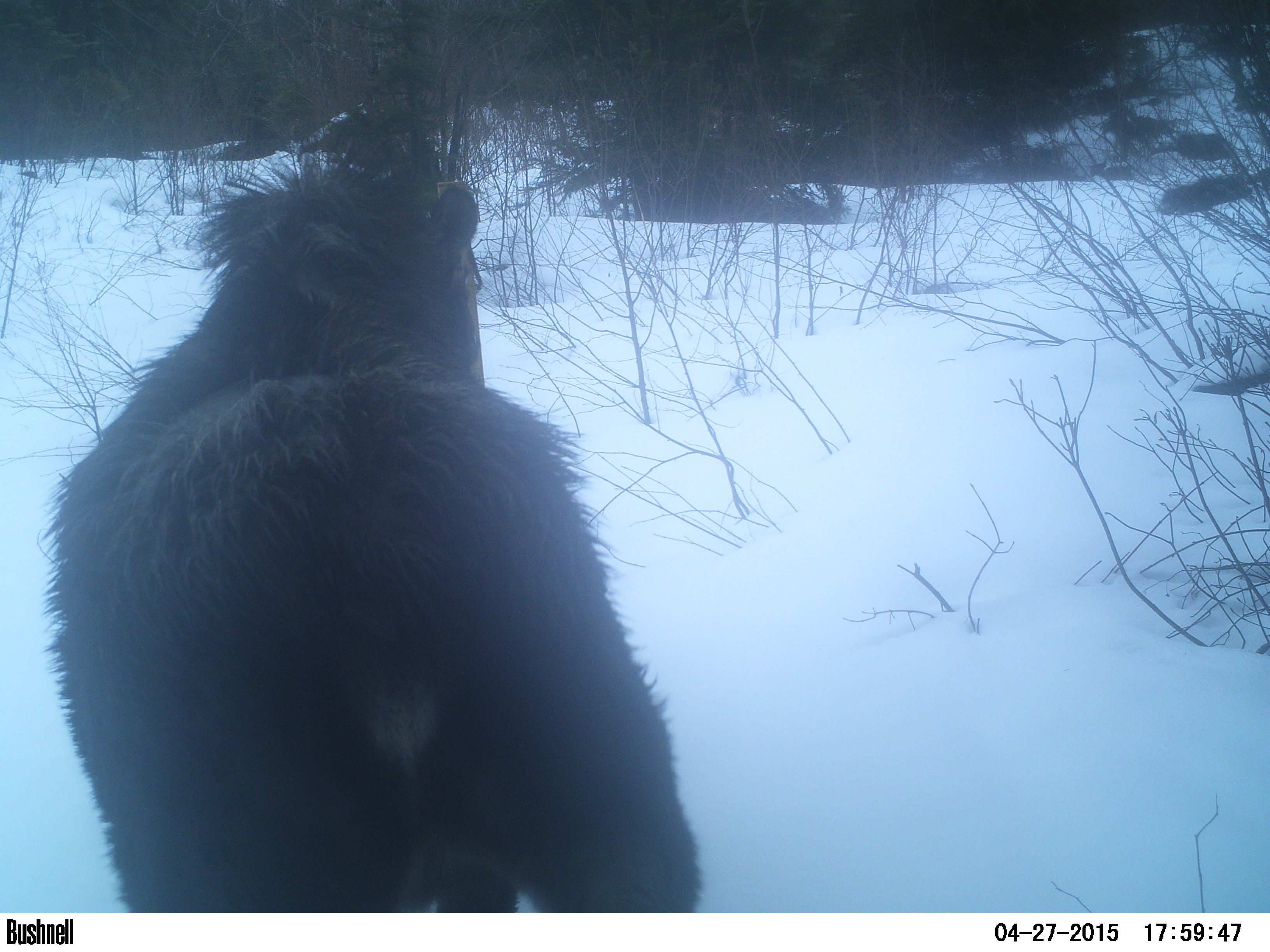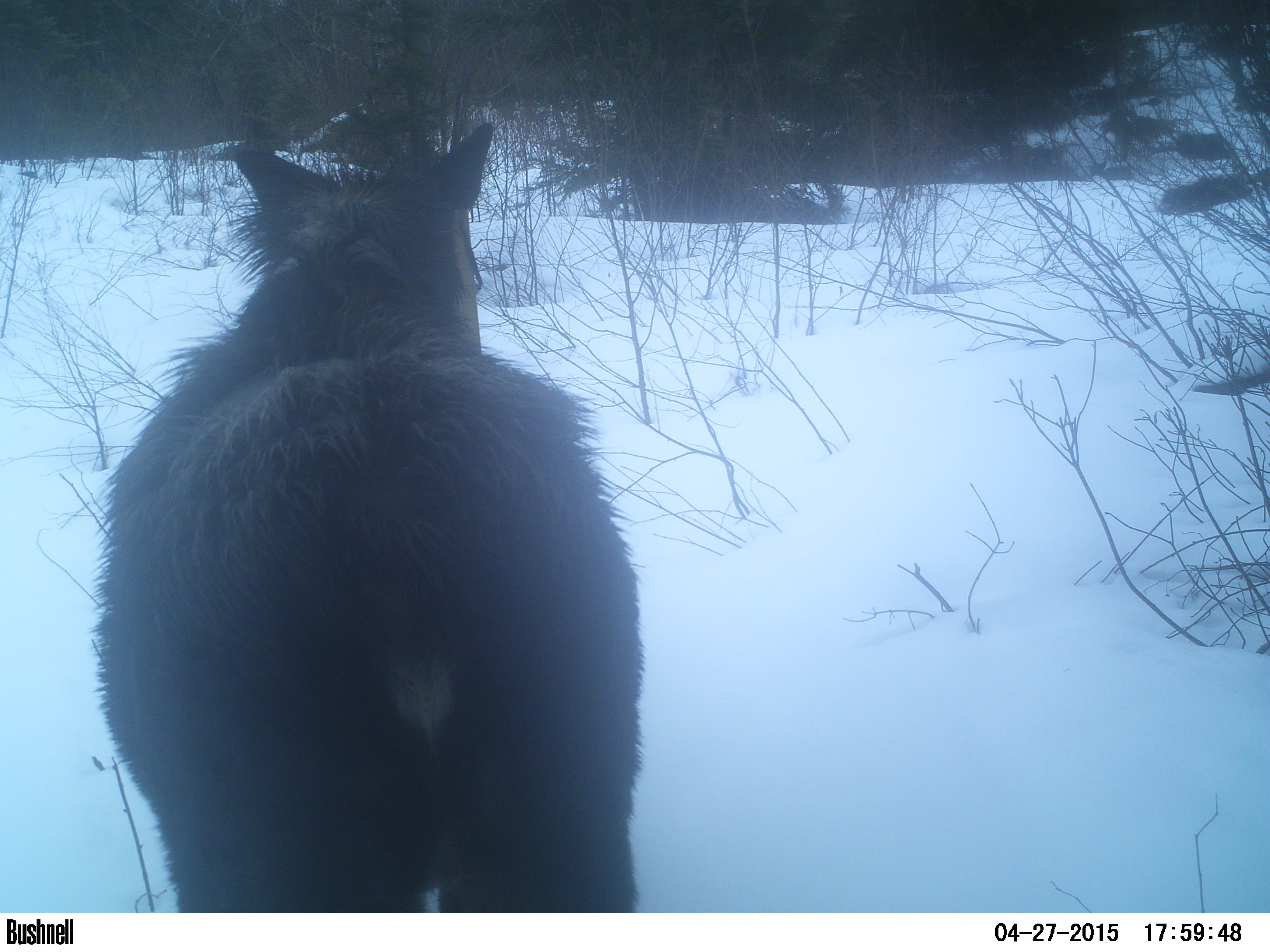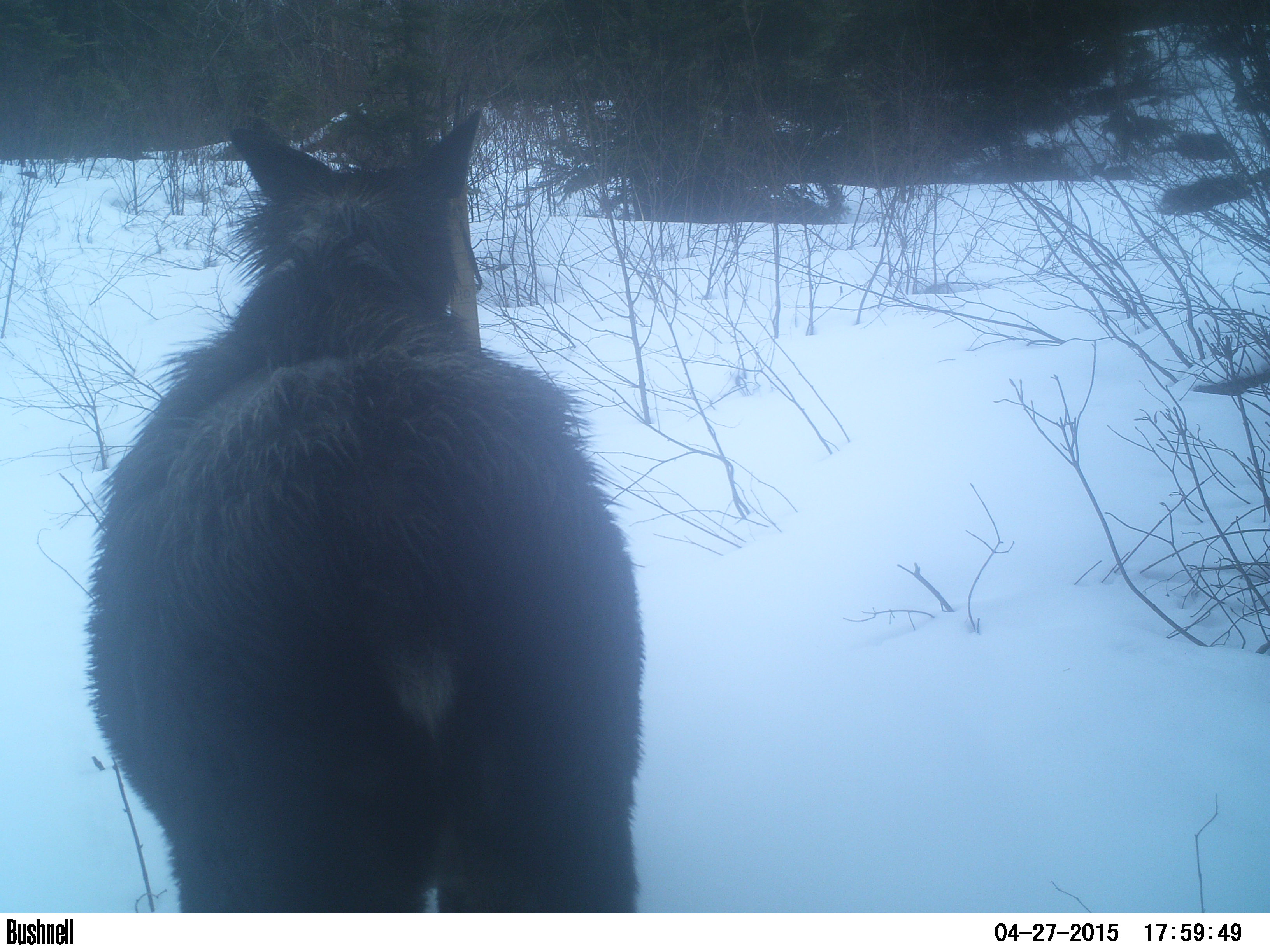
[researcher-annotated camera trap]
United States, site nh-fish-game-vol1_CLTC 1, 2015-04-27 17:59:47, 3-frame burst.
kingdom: Animalia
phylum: Chordata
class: Mammalia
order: Artiodactyla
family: Cervidae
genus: Alces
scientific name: Alces alces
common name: moose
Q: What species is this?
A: Moose (Alces alces).